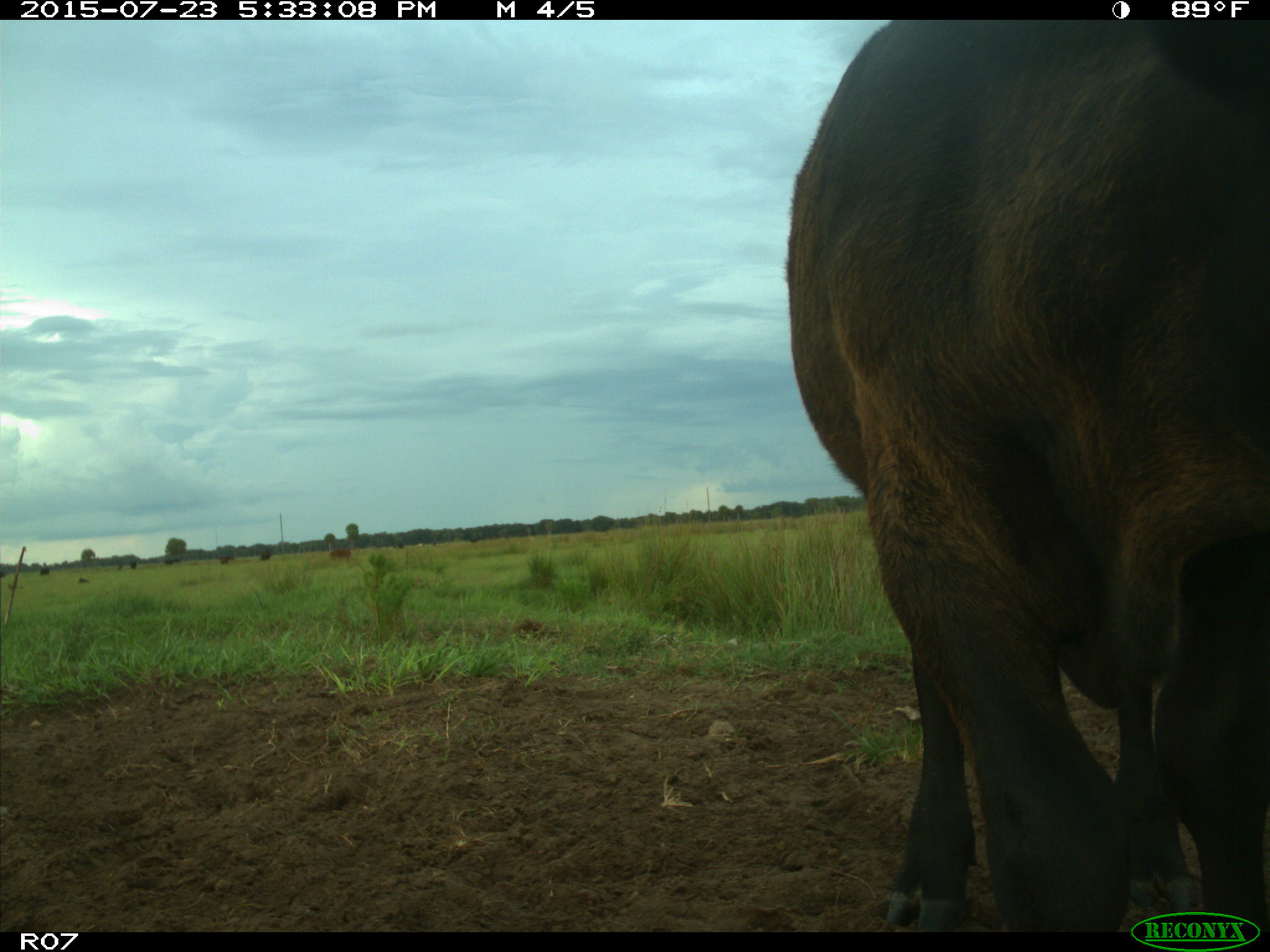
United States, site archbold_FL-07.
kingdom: Animalia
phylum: Chordata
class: Mammalia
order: Artiodactyla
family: Bovidae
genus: Bos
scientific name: Bos taurus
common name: domestic cow